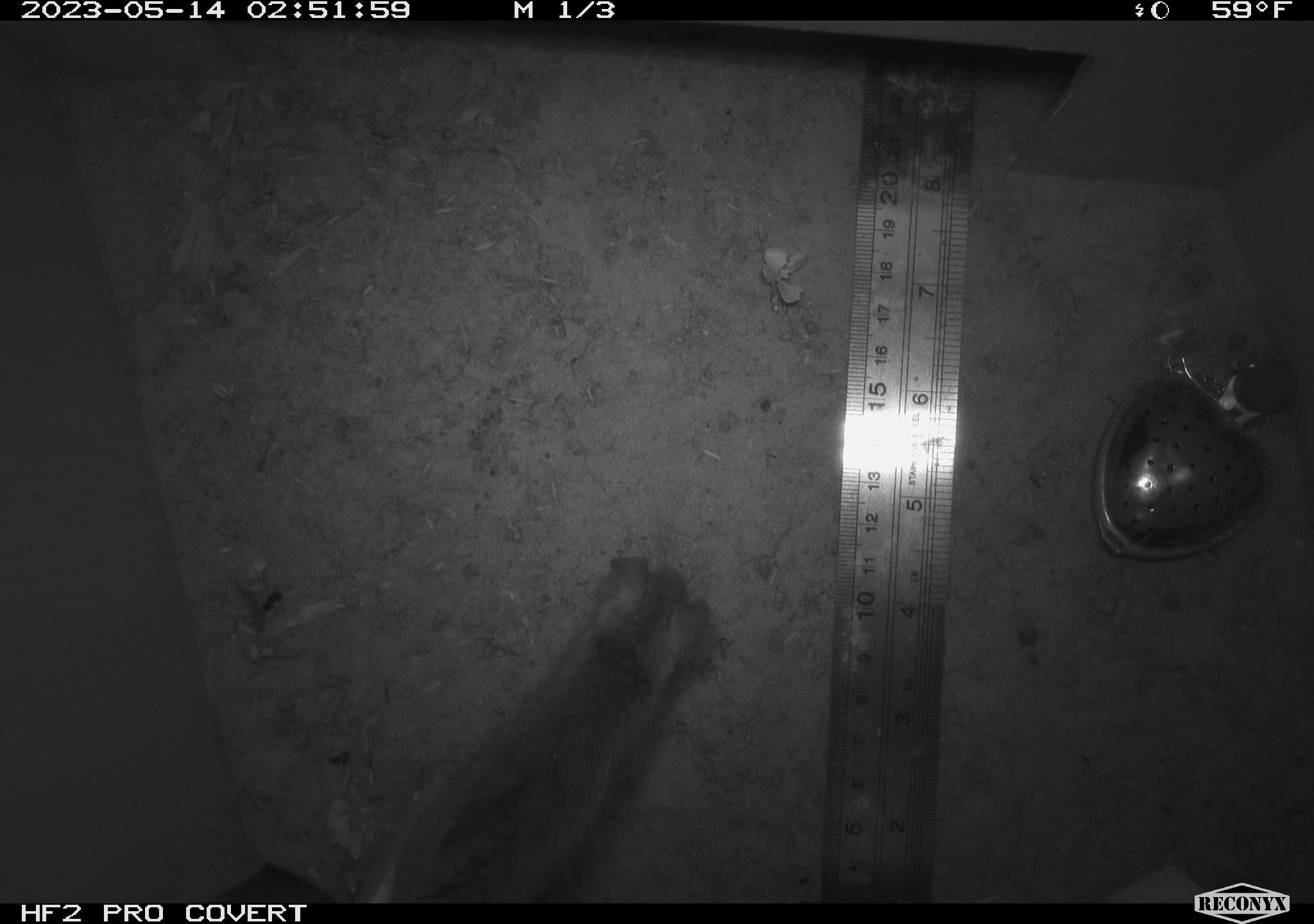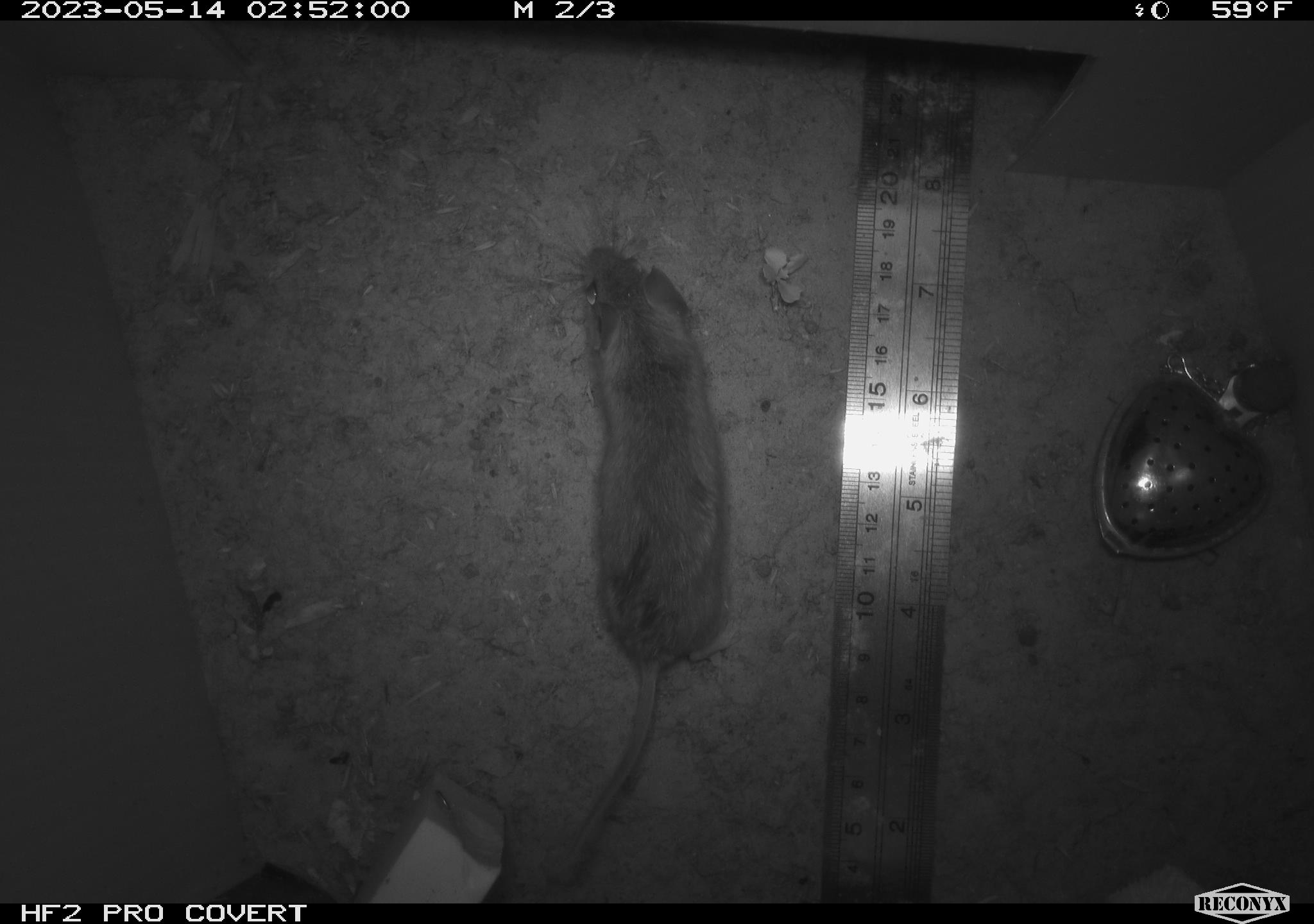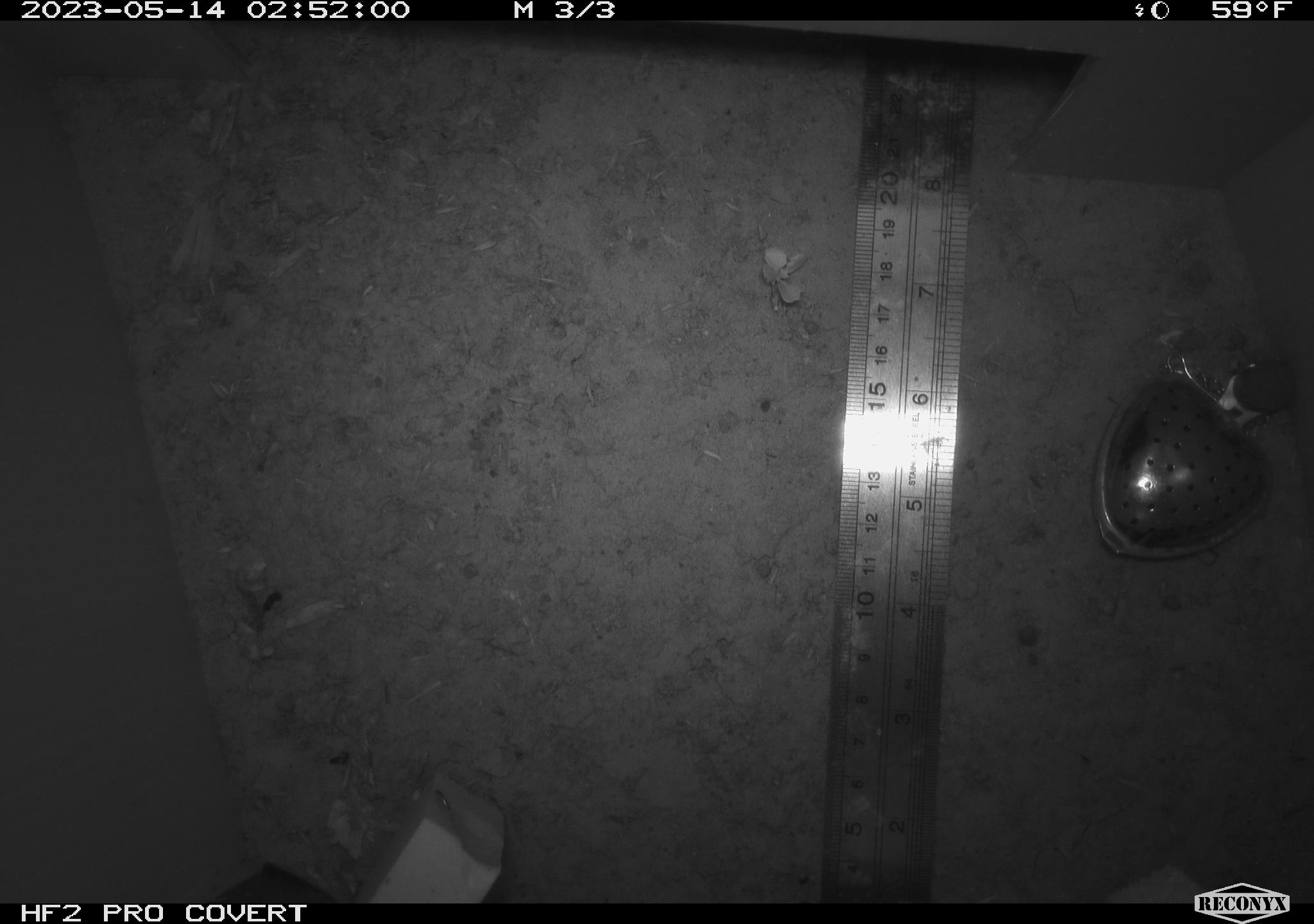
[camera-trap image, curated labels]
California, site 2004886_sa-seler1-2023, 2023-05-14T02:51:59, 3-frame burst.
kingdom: Animalia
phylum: Chordata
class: Mammalia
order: Rodentia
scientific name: Rodentia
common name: mouse species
Mouse species (Rodentia).